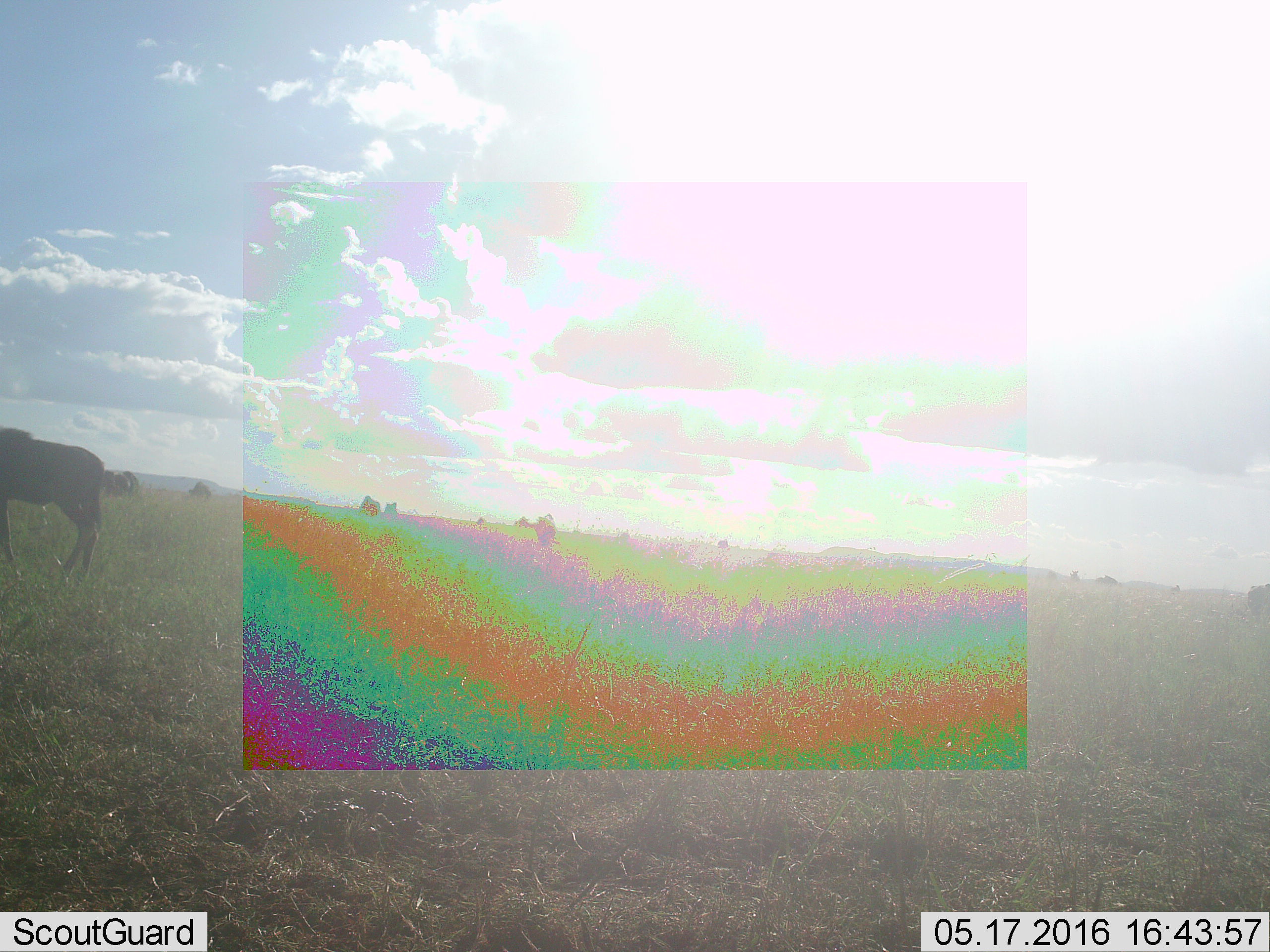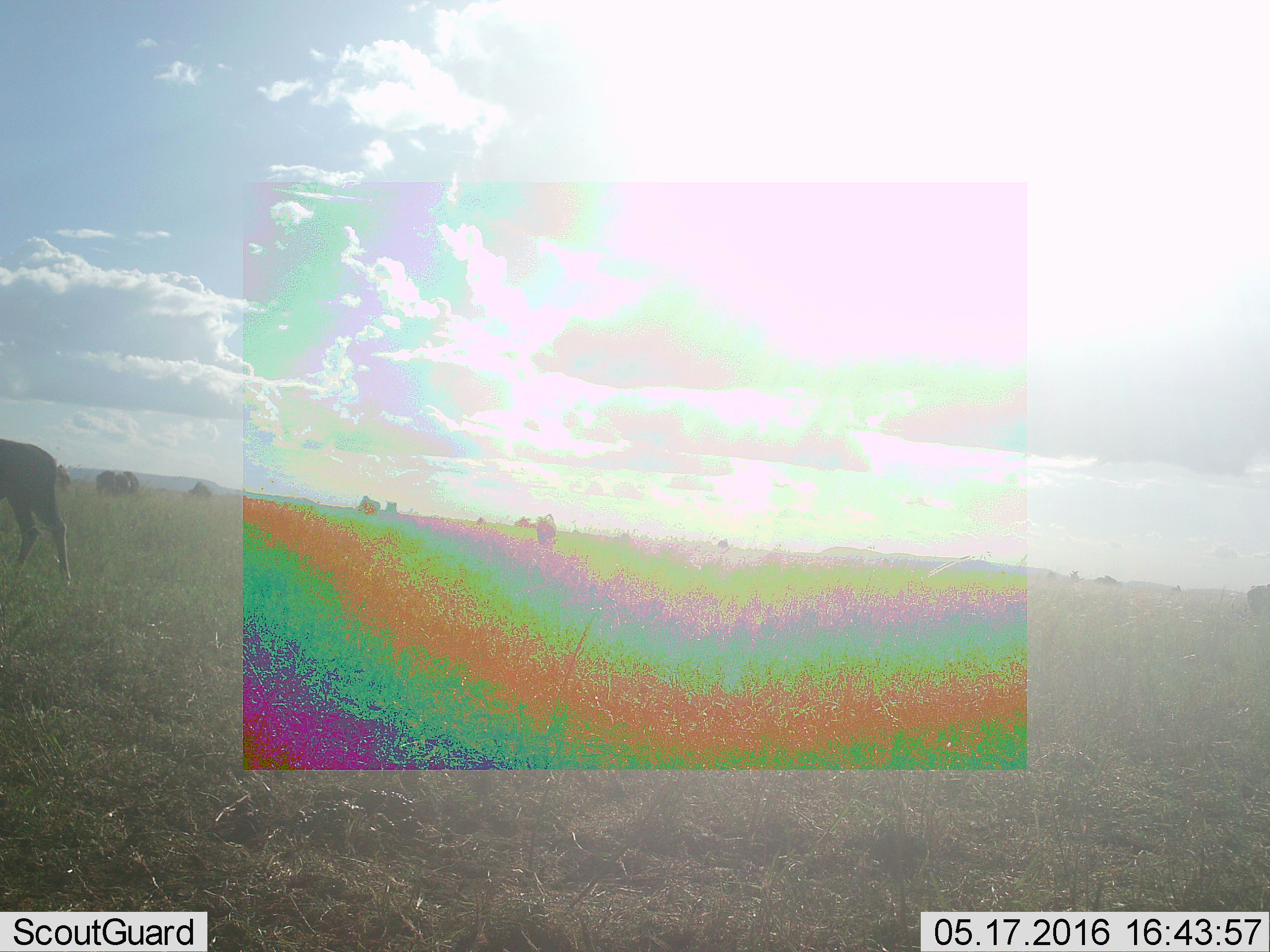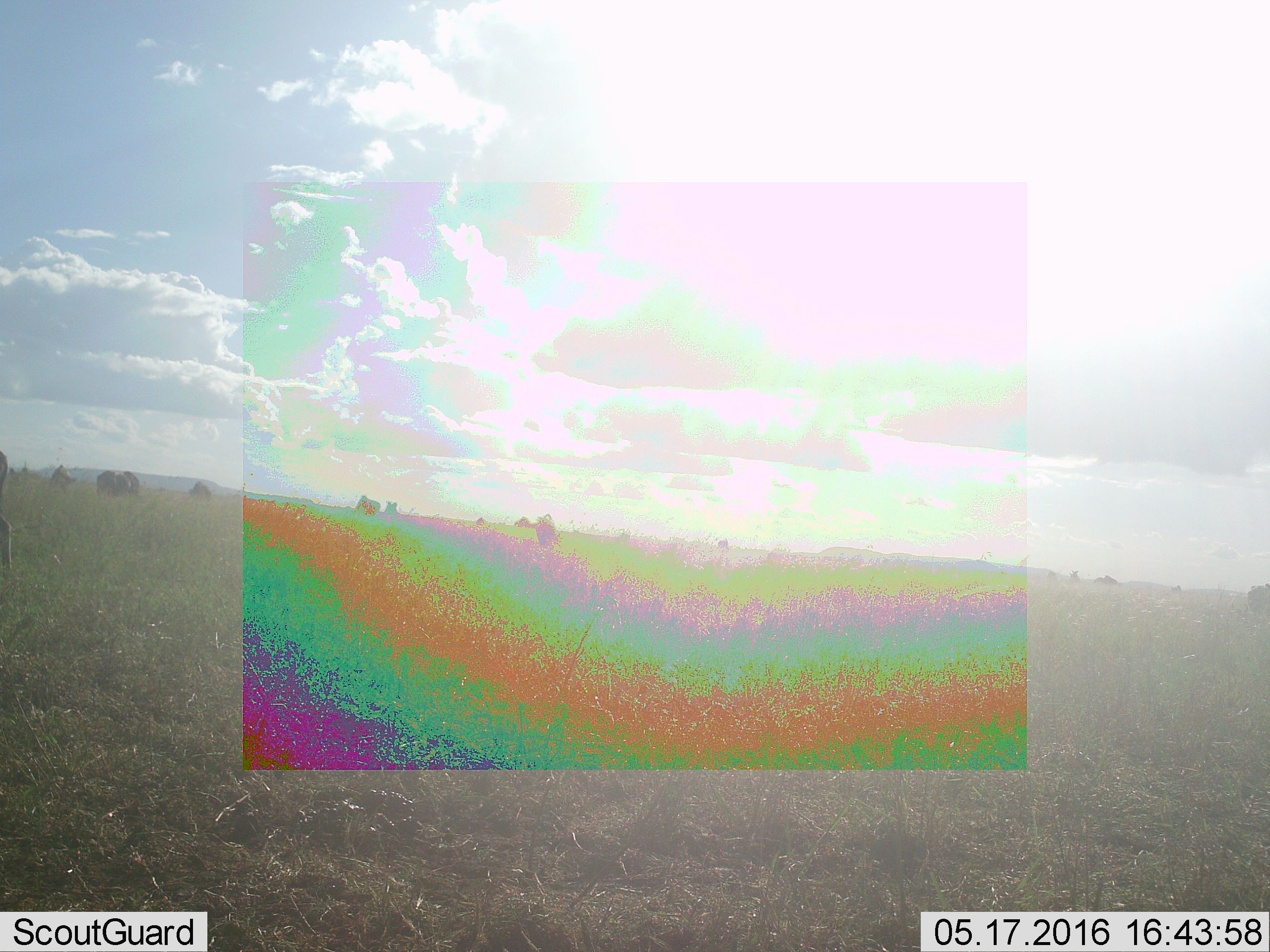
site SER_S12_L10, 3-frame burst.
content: unidentified animal